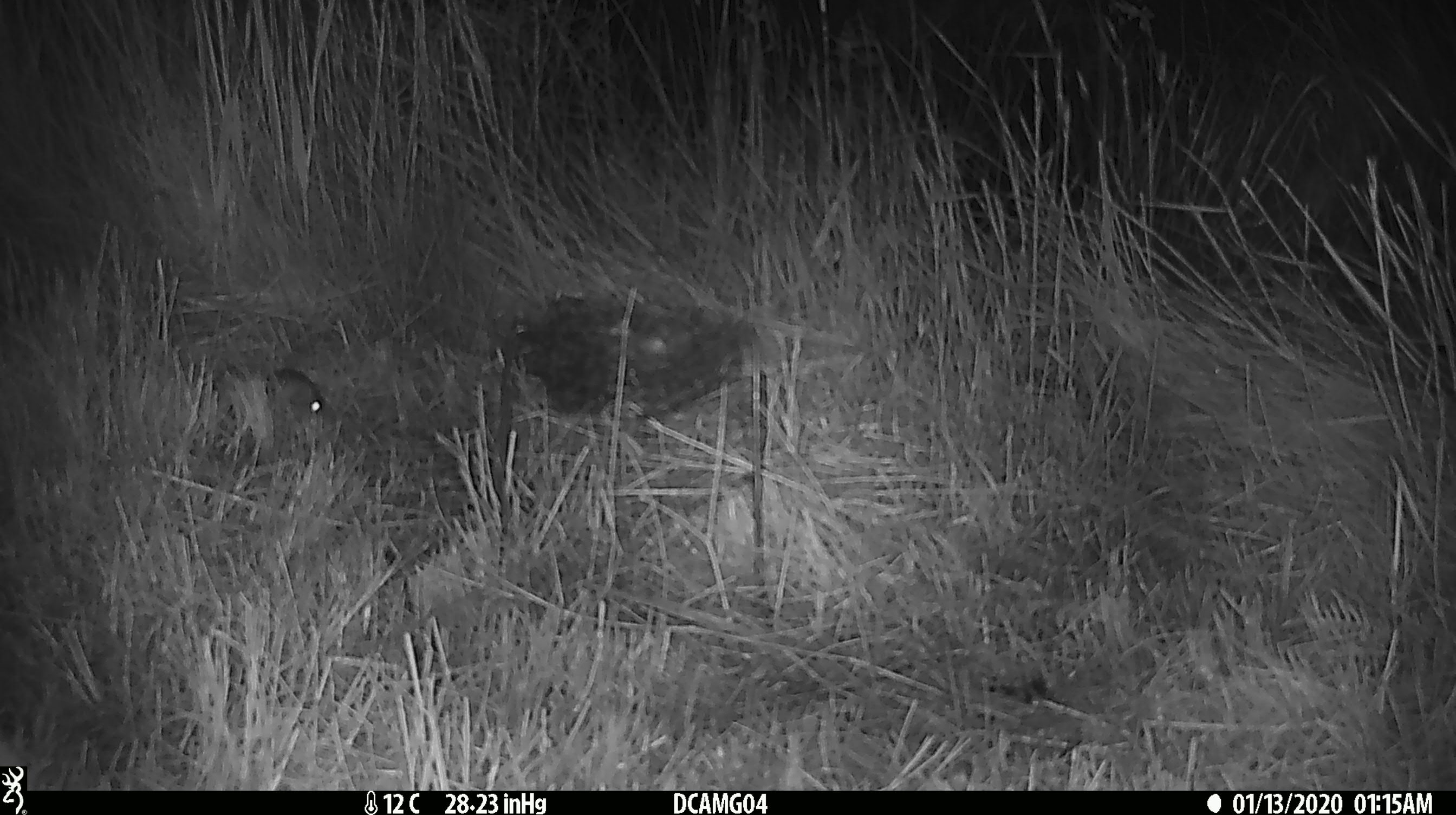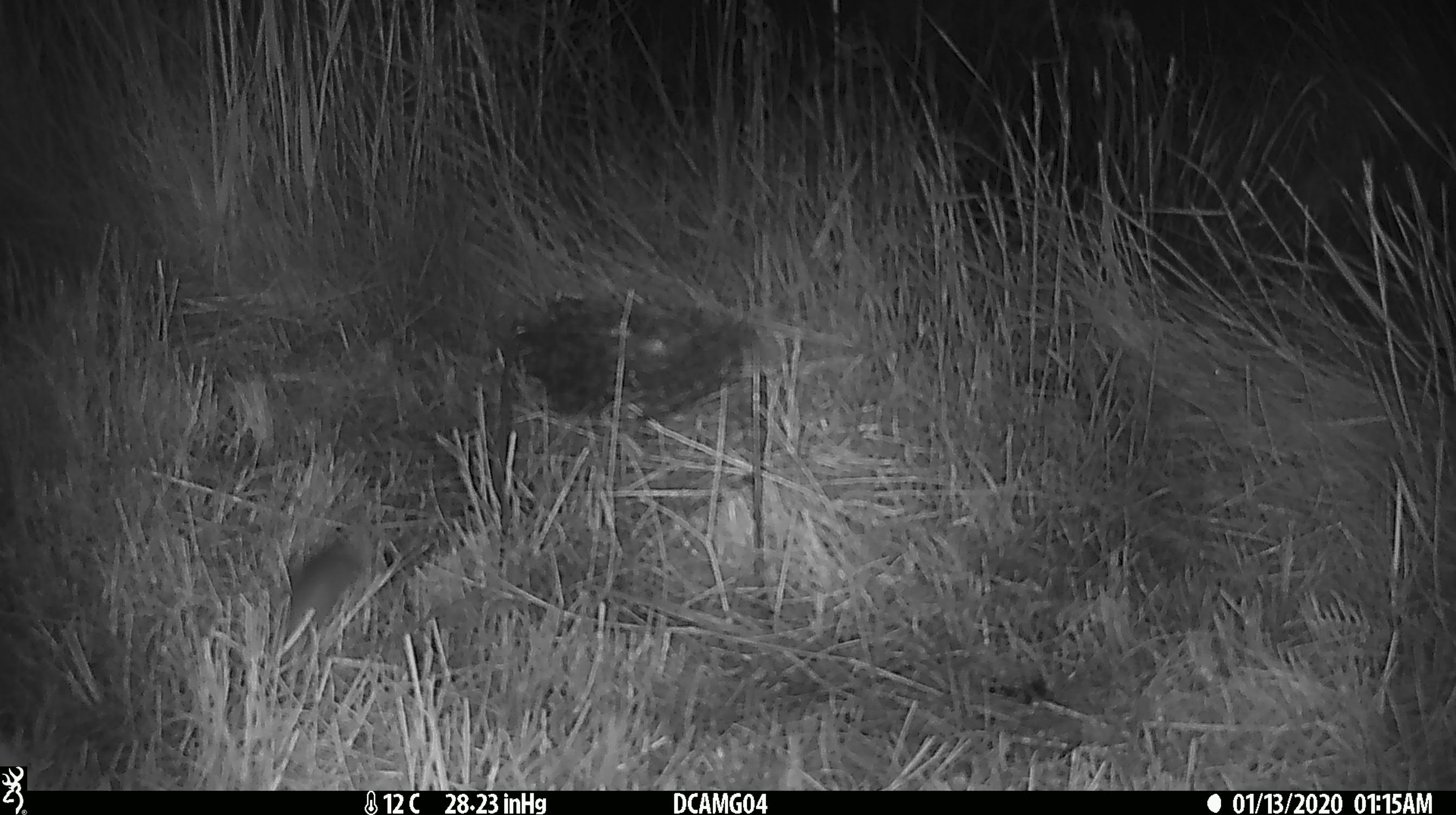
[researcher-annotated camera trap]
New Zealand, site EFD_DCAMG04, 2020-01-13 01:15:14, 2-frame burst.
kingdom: Animalia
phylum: Chordata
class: Mammalia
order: Rodentia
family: Muridae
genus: Mus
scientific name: Mus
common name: mouse